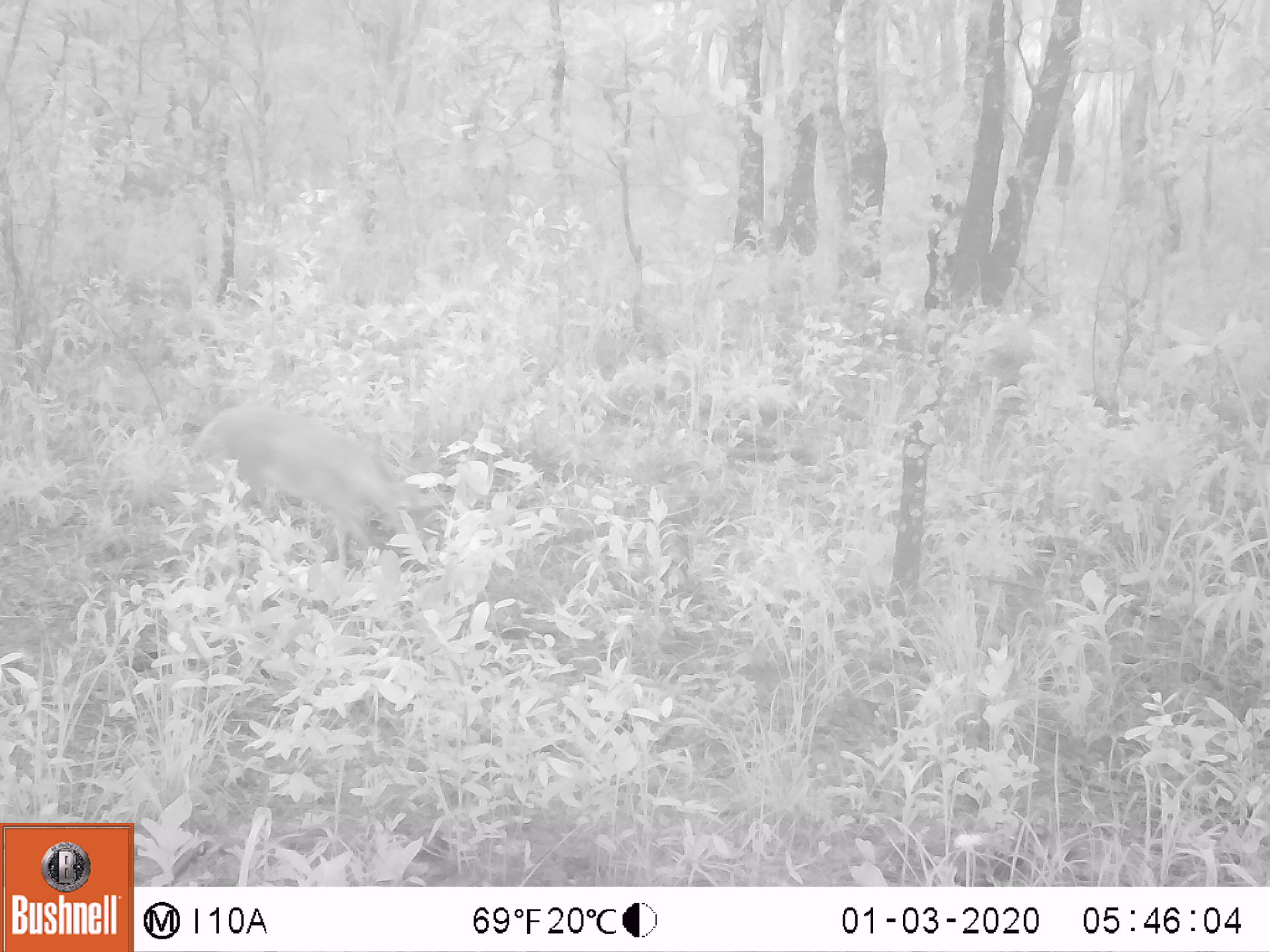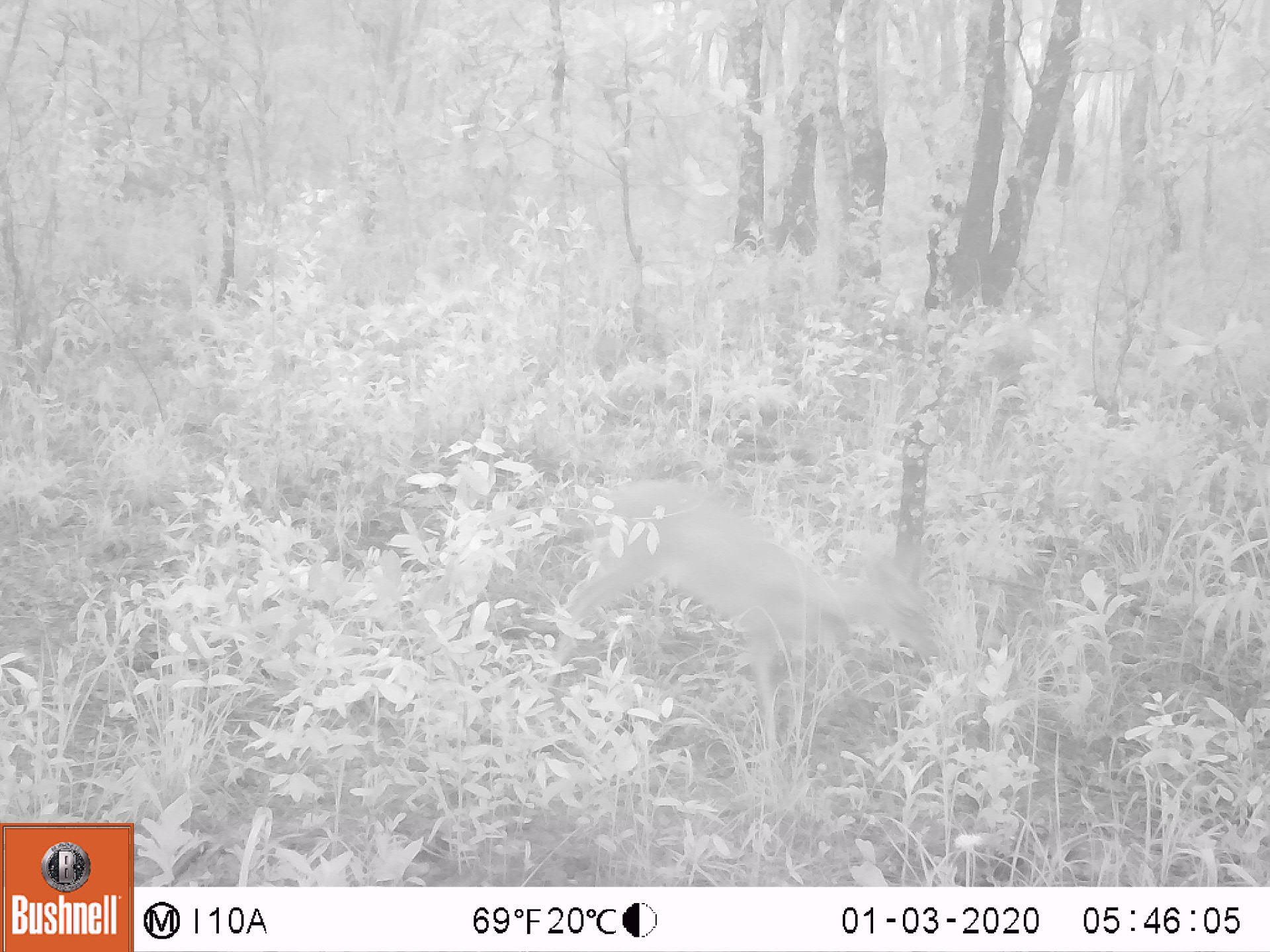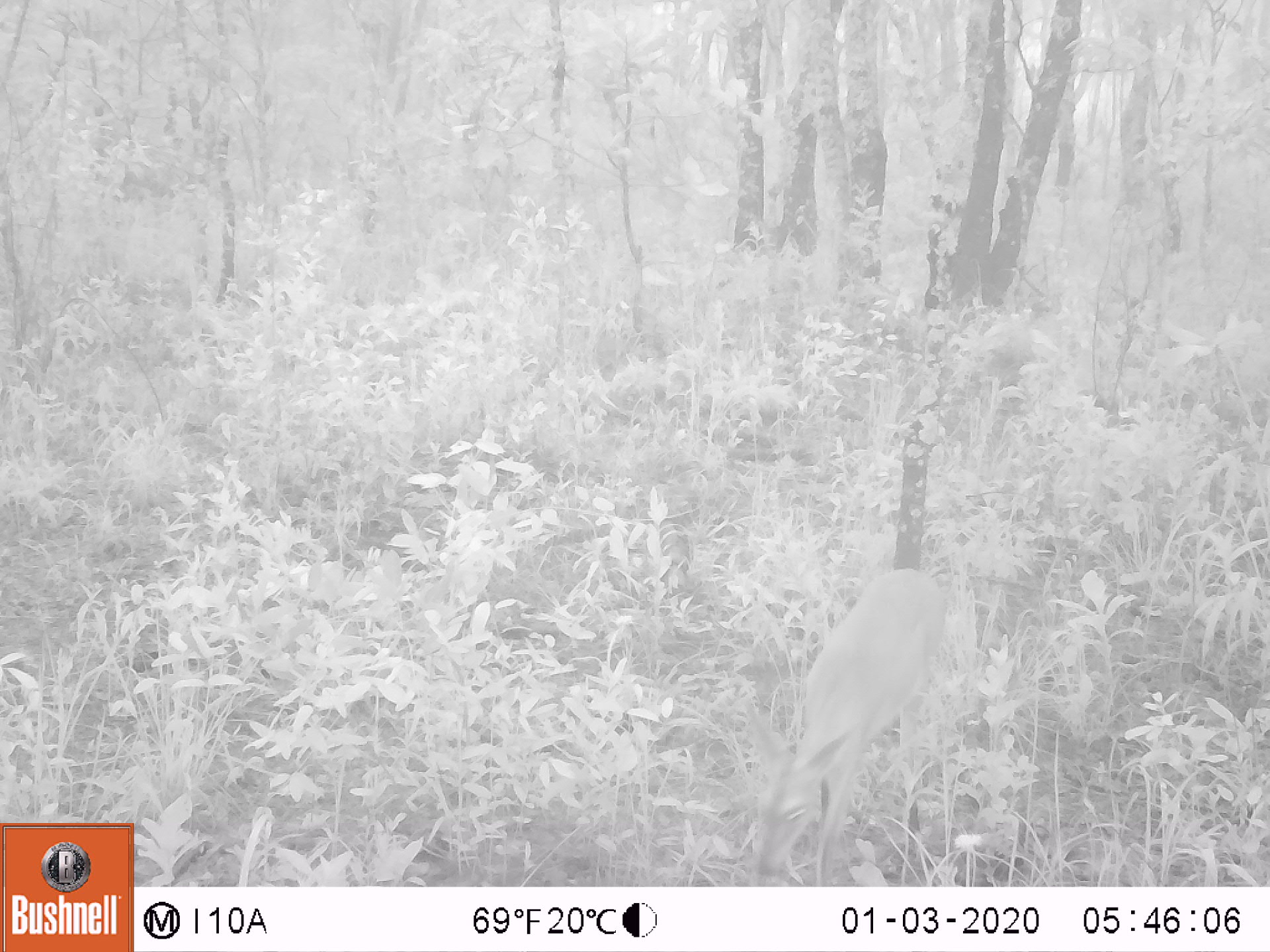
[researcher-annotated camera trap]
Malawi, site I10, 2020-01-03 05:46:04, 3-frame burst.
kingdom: Animalia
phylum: Chordata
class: Mammalia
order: Artiodactyla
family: Bovidae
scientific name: Antilopinae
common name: small antelope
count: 1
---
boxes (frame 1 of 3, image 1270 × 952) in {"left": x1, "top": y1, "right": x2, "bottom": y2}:
small antelope: {"left": 178, "top": 387, "right": 447, "bottom": 593}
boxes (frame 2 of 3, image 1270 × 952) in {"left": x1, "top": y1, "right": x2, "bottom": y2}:
small antelope: {"left": 546, "top": 463, "right": 960, "bottom": 781}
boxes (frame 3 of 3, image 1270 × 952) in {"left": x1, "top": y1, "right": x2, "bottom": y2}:
small antelope: {"left": 714, "top": 558, "right": 957, "bottom": 886}